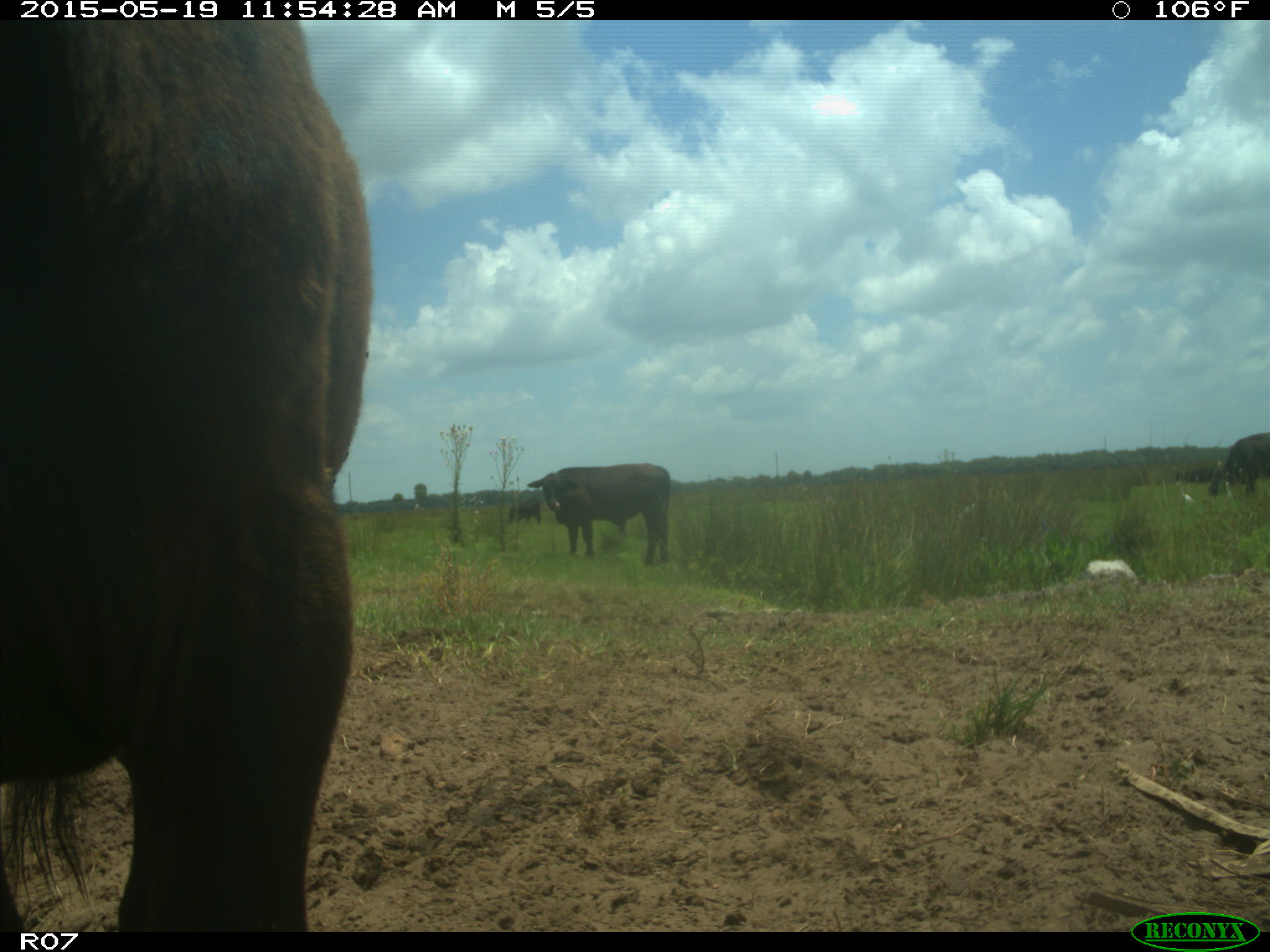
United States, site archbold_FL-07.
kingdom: Animalia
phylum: Chordata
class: Mammalia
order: Artiodactyla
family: Bovidae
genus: Bos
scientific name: Bos taurus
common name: domestic cow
Bos taurus (domestic cow).